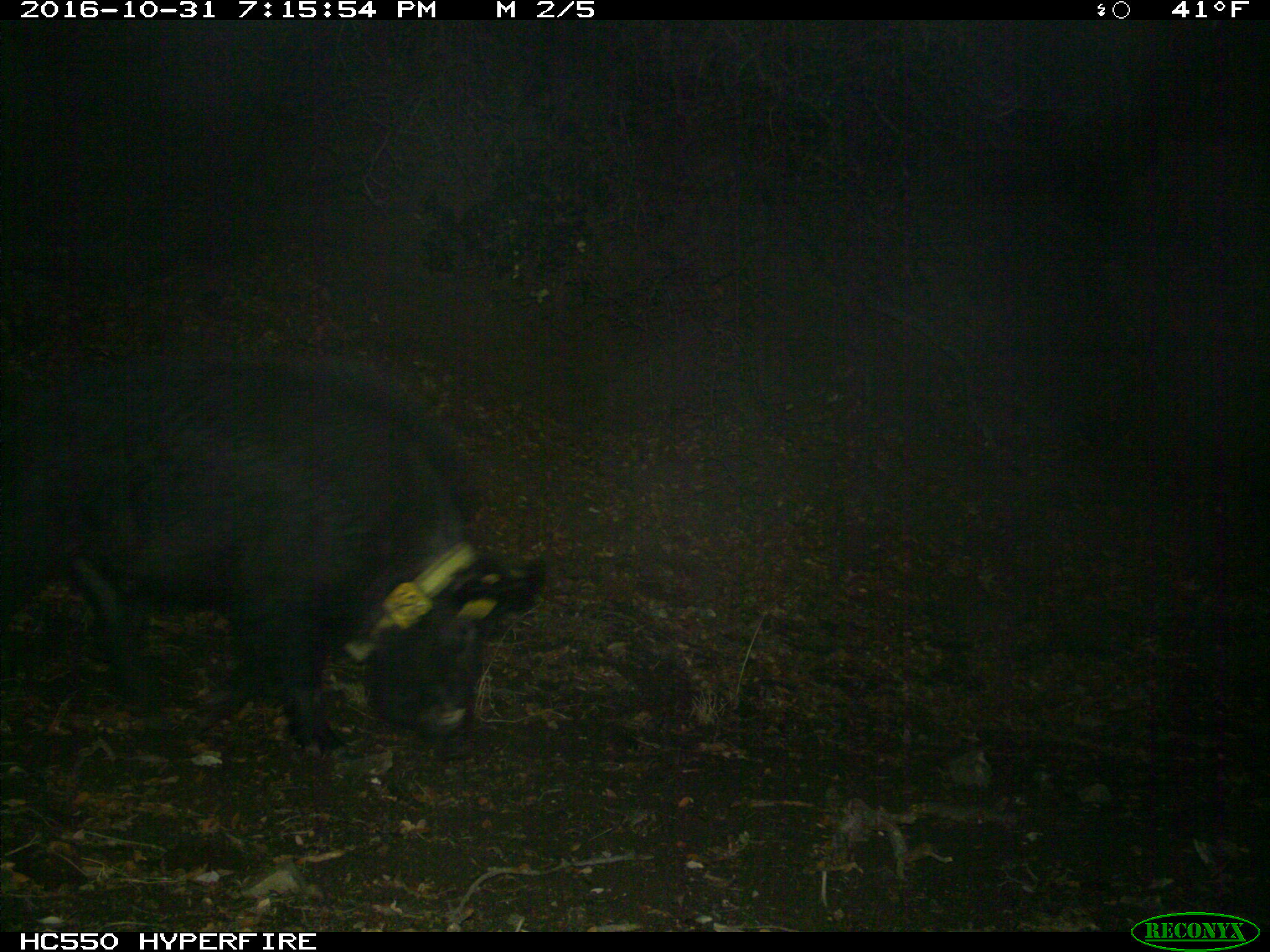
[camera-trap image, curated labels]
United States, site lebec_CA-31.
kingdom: Animalia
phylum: Chordata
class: Mammalia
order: Artiodactyla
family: Suidae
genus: Sus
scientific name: Sus scrofa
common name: wild boar